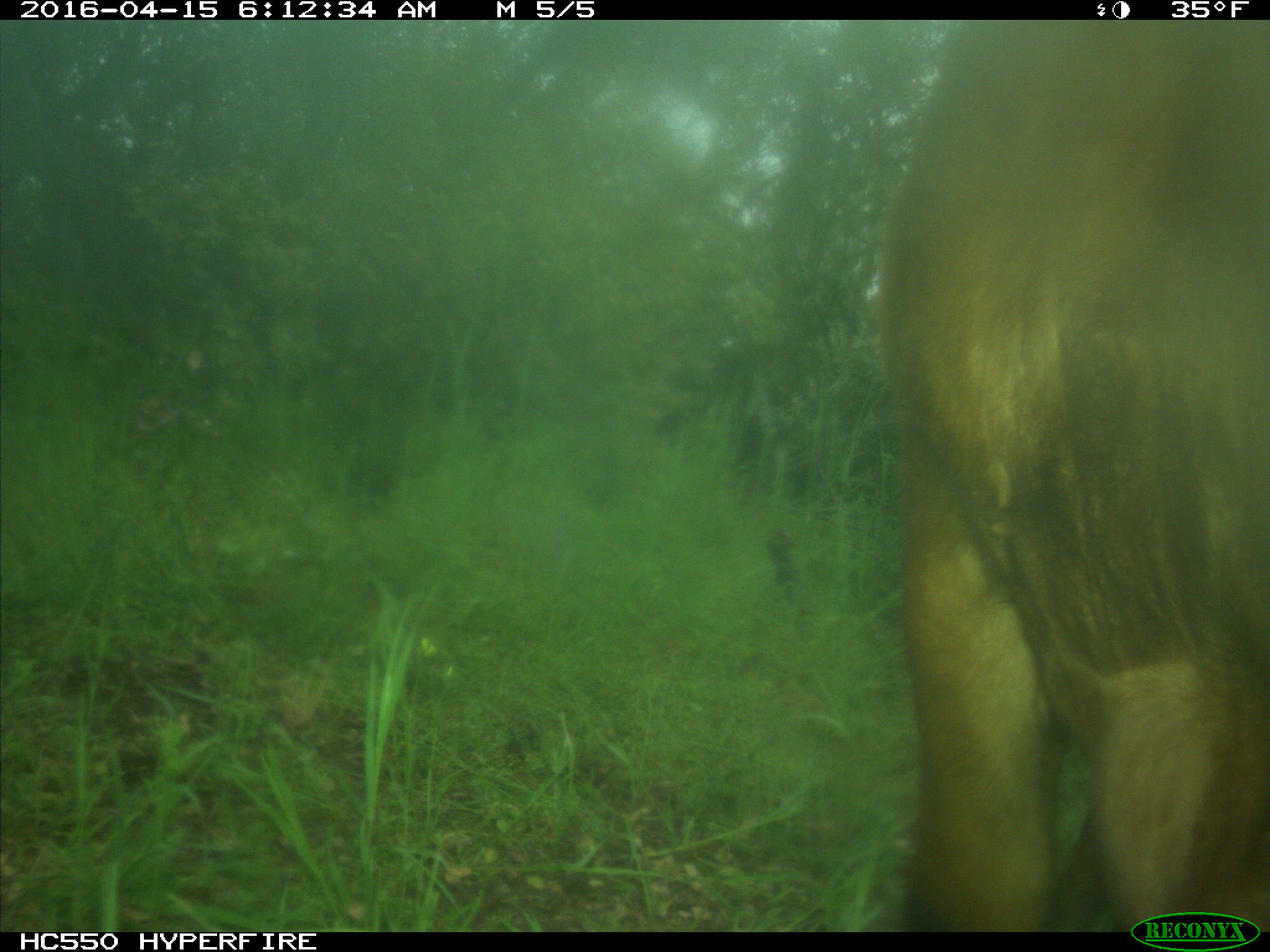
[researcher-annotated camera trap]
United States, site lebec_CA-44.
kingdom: Animalia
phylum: Chordata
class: Mammalia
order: Artiodactyla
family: Bovidae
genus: Bos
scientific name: Bos taurus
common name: domestic cow